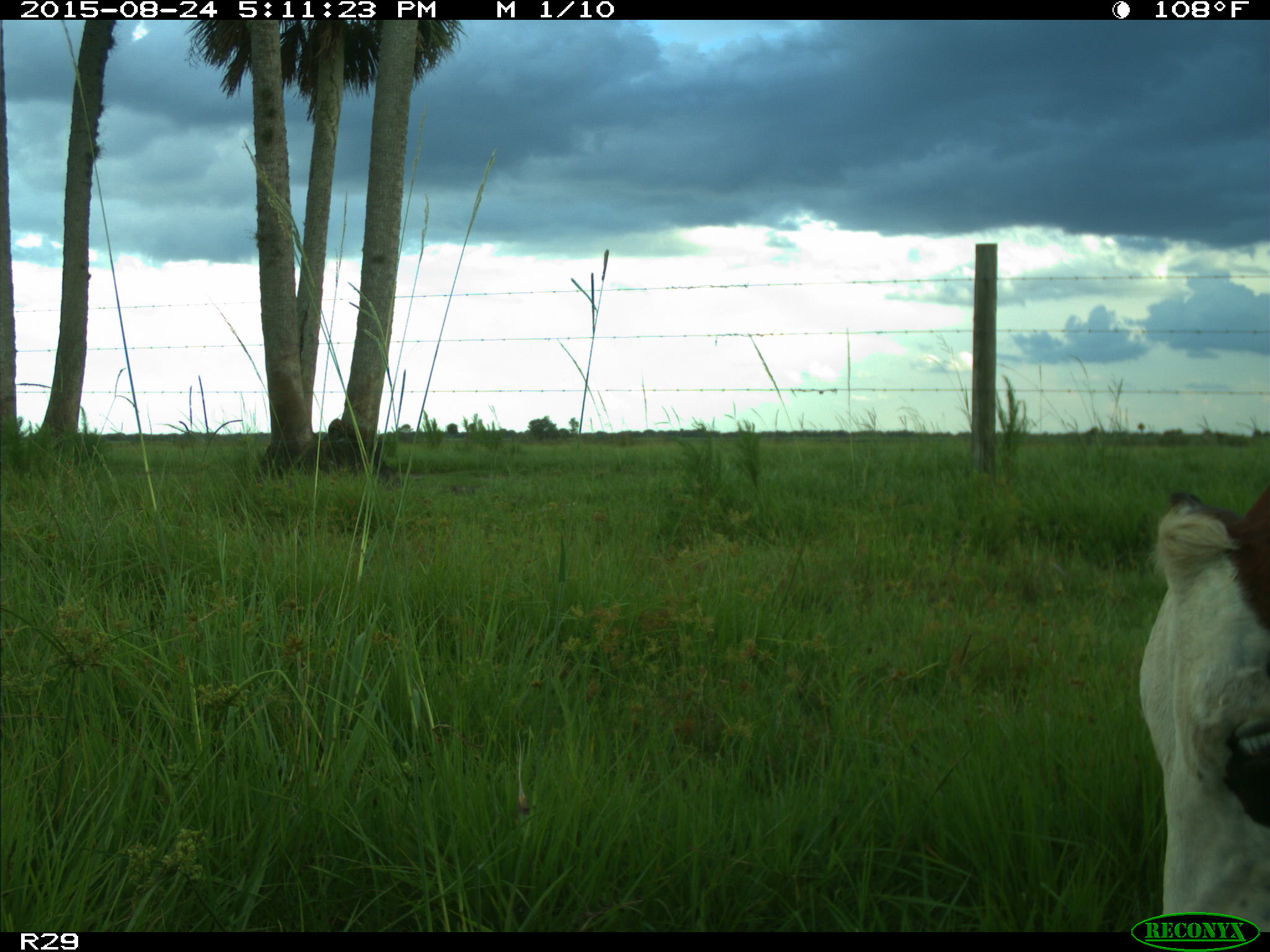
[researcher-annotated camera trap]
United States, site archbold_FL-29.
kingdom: Animalia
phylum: Chordata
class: Mammalia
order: Artiodactyla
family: Bovidae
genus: Bos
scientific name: Bos taurus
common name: domestic cow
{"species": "Bos taurus (domestic cow)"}